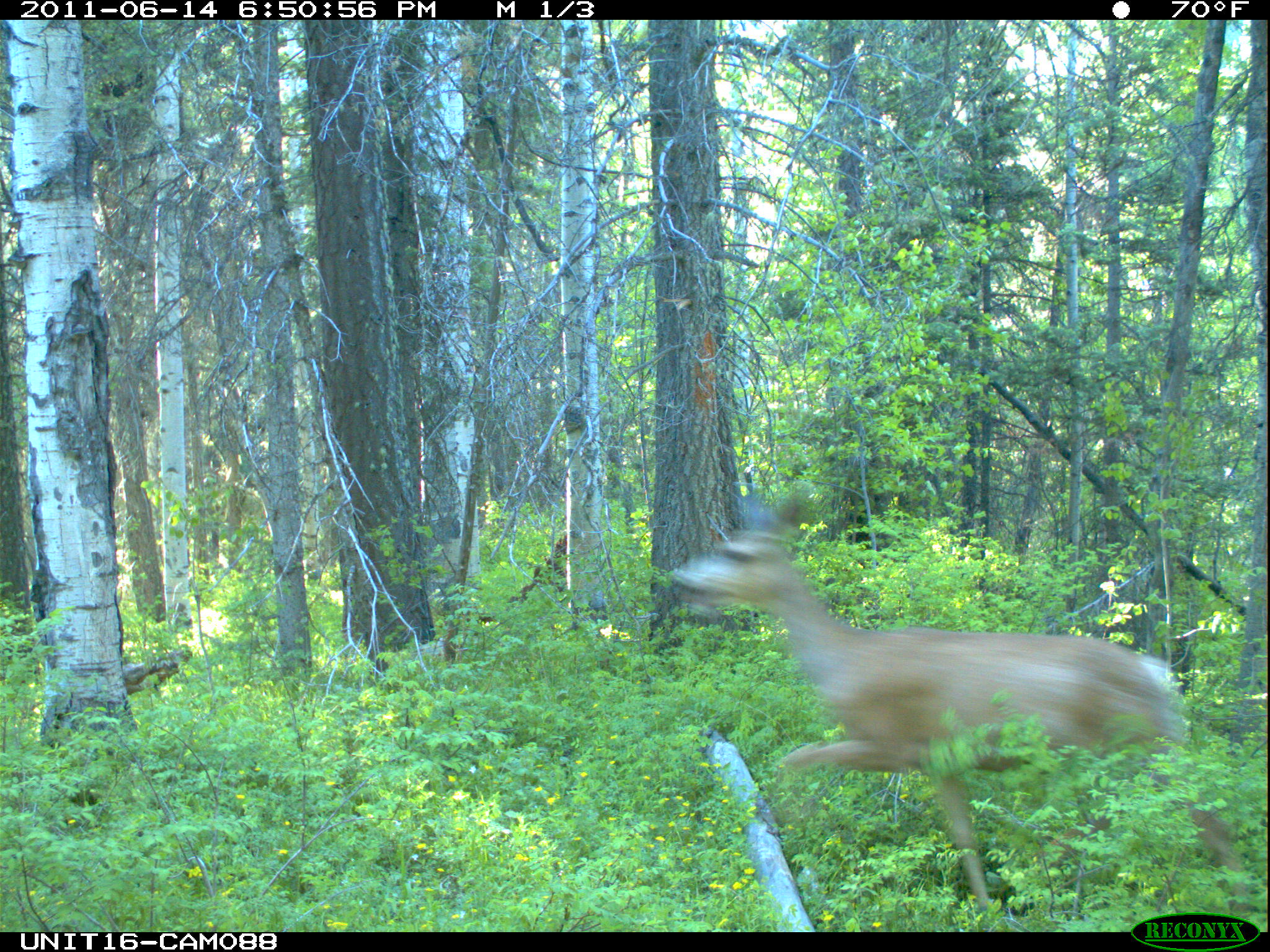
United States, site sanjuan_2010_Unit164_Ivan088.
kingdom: Animalia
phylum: Chordata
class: Mammalia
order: Artiodactyla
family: Cervidae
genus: Odocoileus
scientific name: Odocoileus hemionus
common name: mule deer